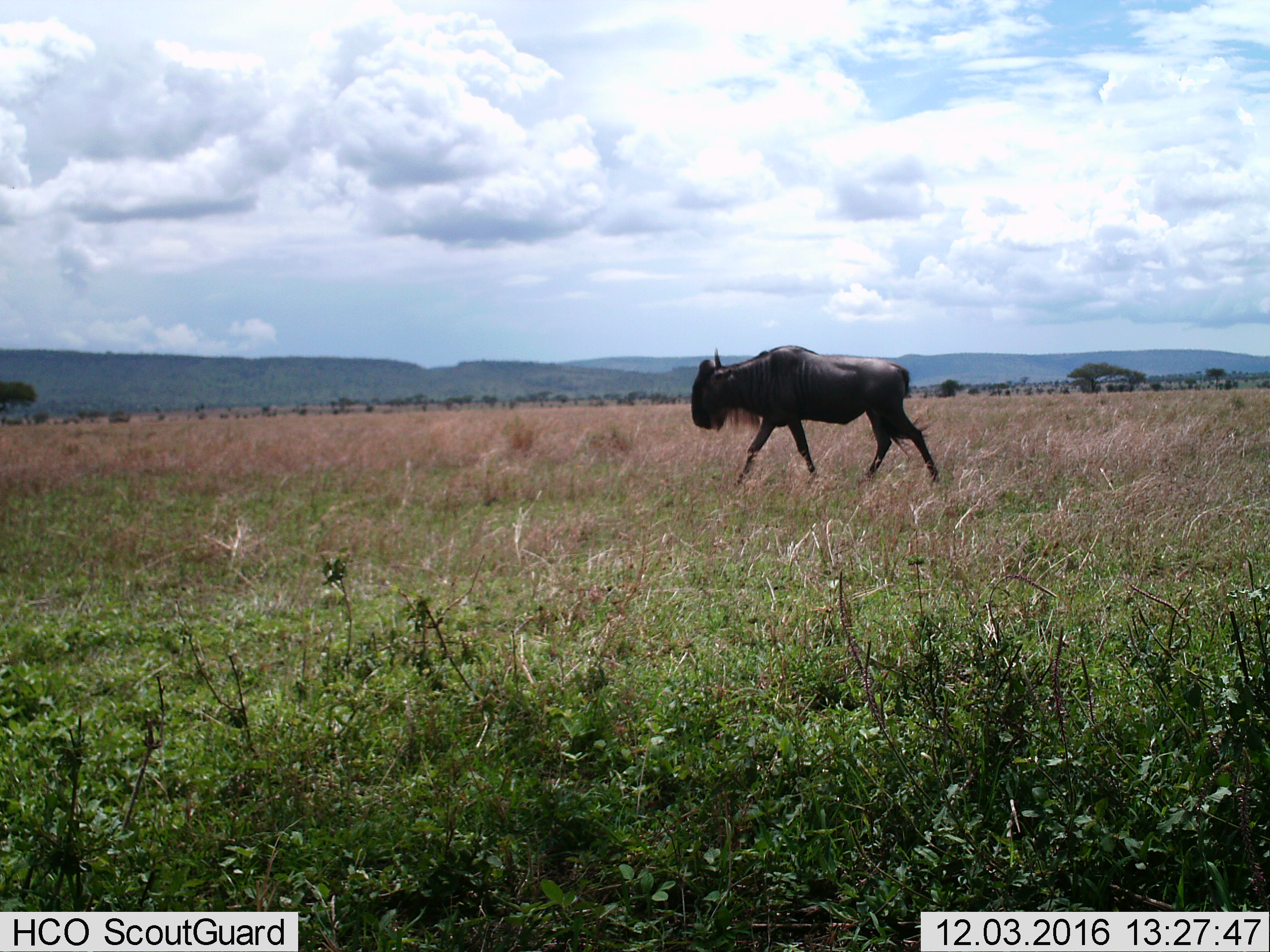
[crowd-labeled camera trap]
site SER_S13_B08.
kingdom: Animalia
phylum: Chordata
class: Mammalia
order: Artiodactyla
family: Bovidae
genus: Connochaetes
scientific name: Connochaetes taurinus taurinus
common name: blue wildebeest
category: wildebeestblue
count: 1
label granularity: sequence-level